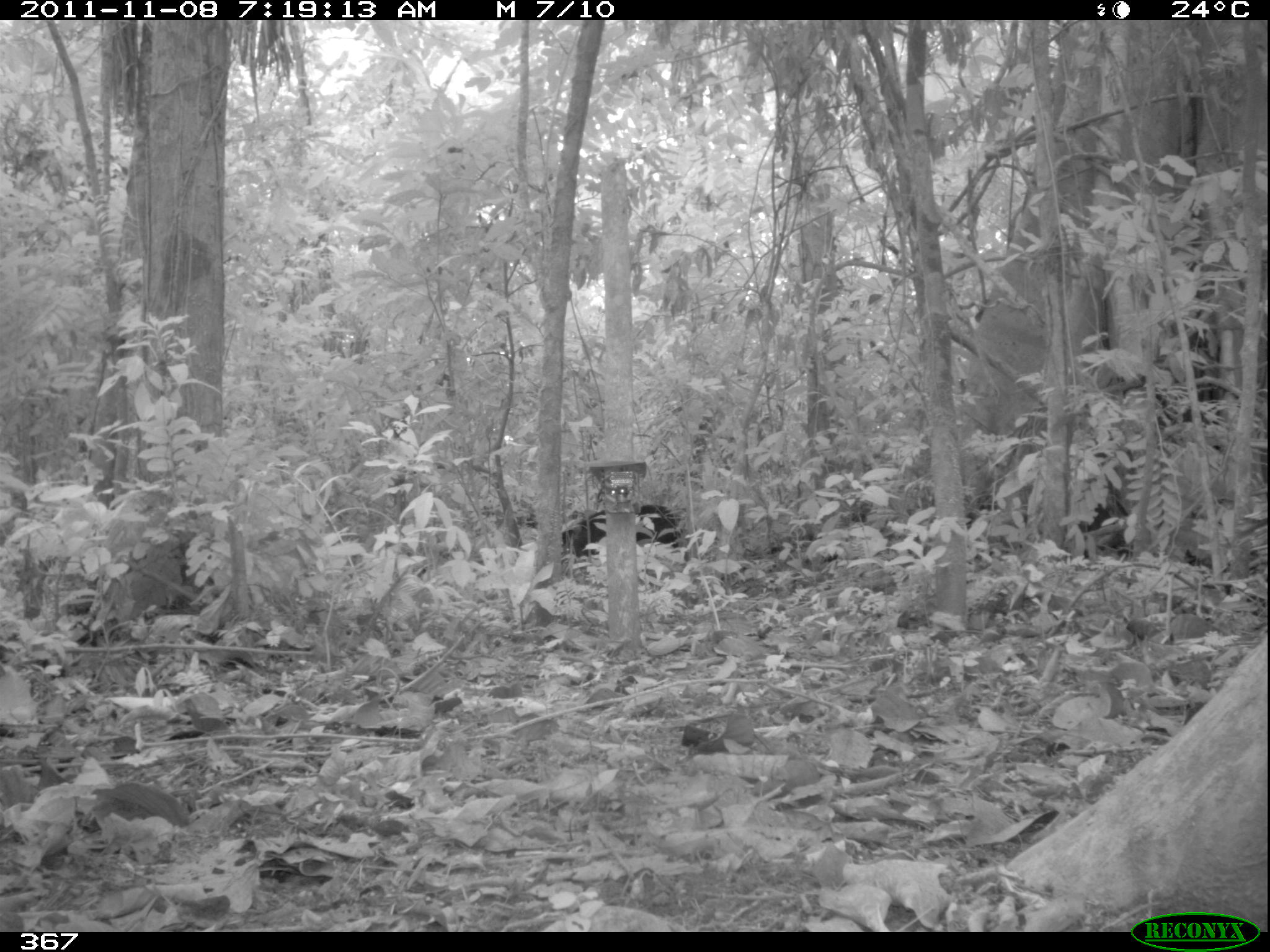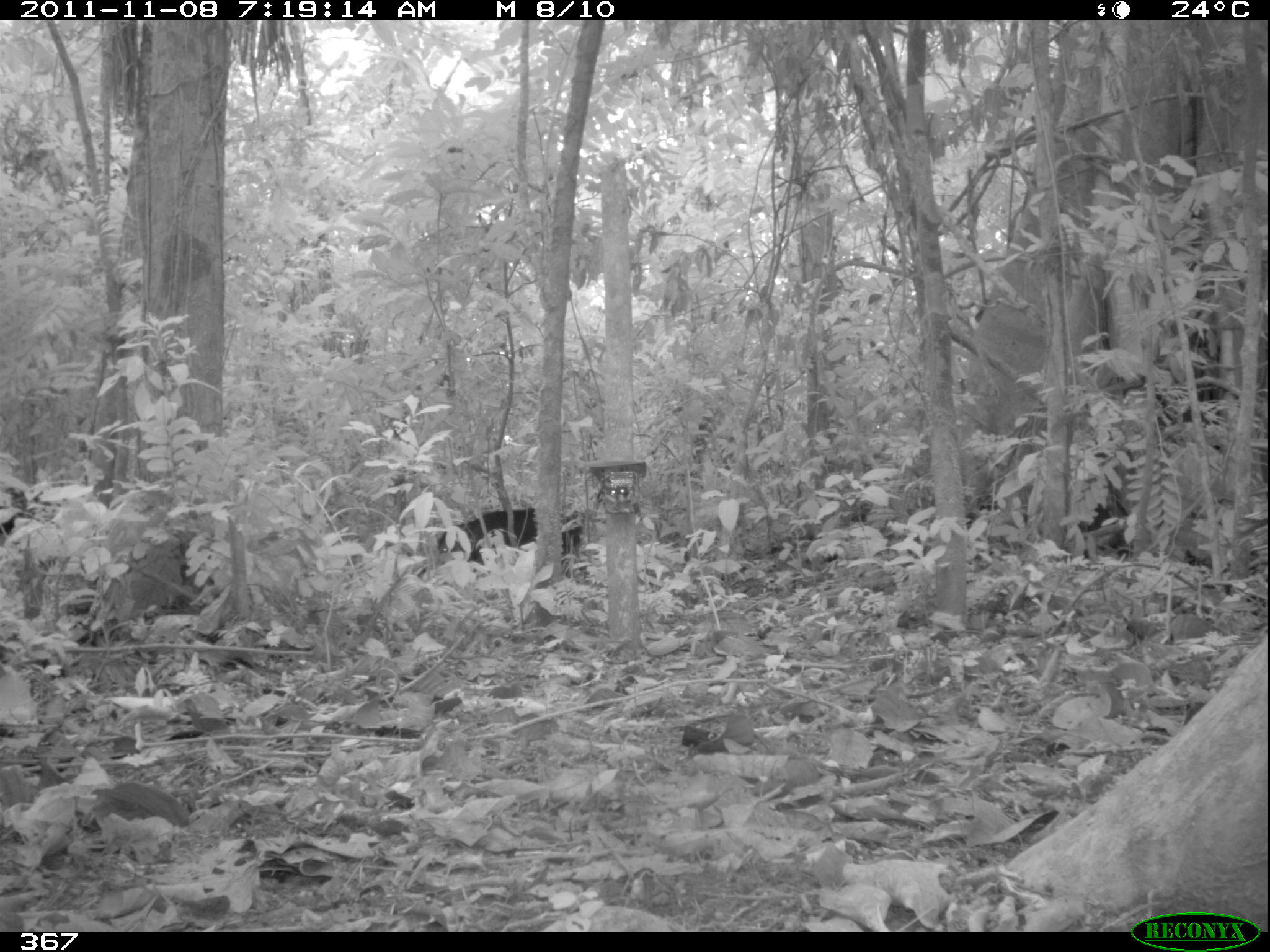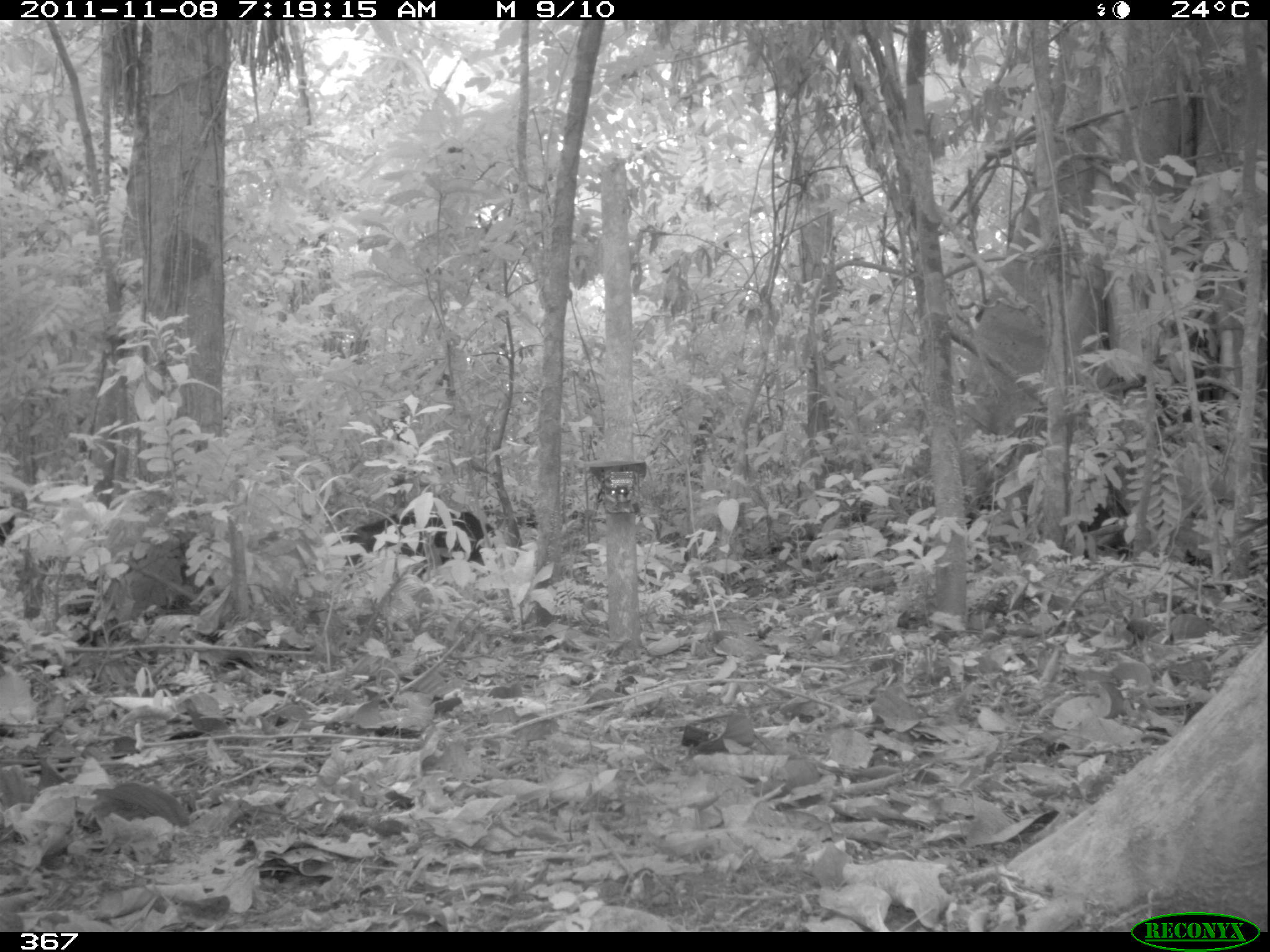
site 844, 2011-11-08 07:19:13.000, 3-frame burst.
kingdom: Animalia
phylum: Chordata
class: Mammalia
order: Artiodactyla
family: Tayassuidae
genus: Tayassu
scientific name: Tayassu pecari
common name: white-lipped peccary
Tayassu pecari (white-lipped peccary).